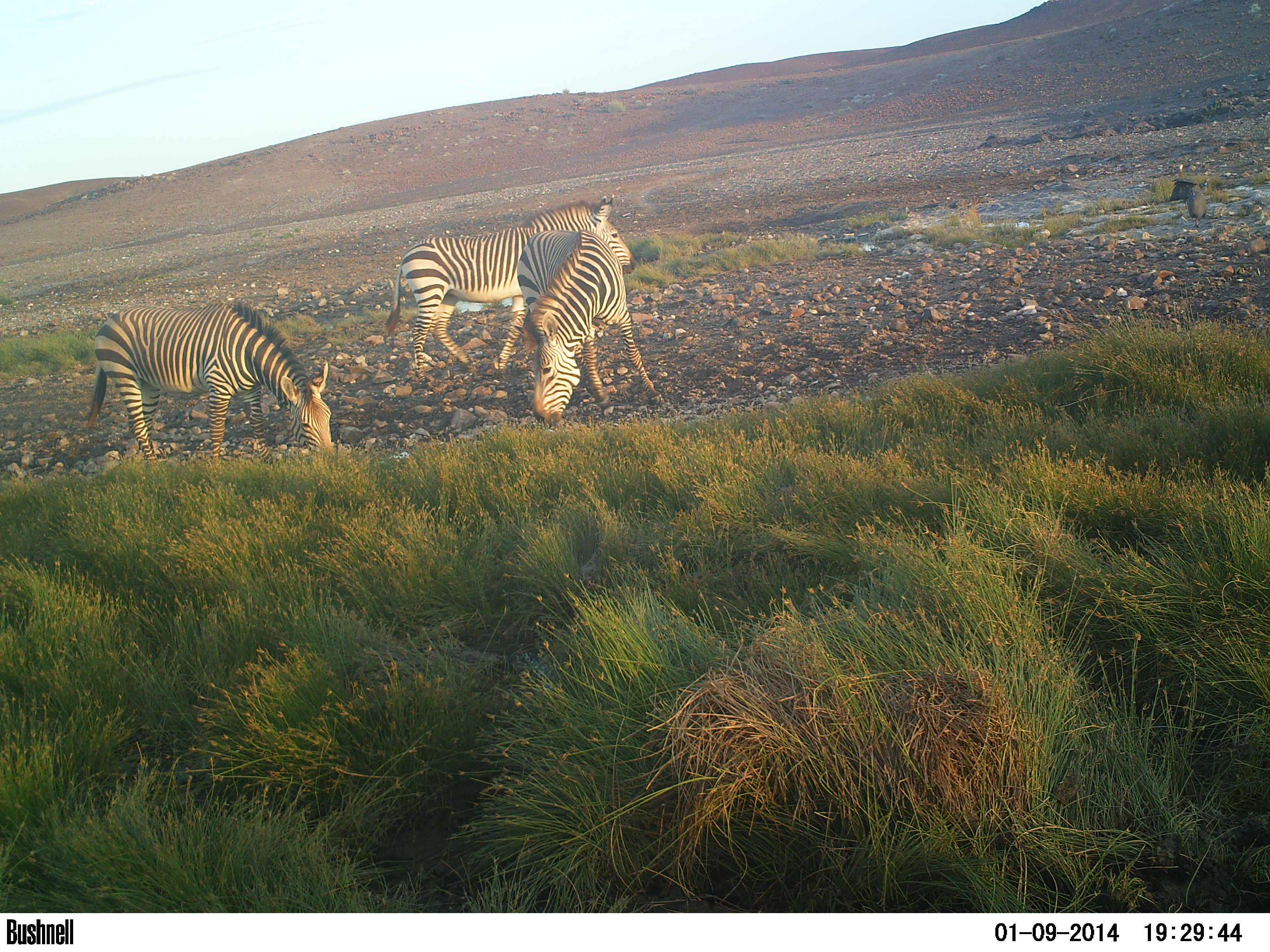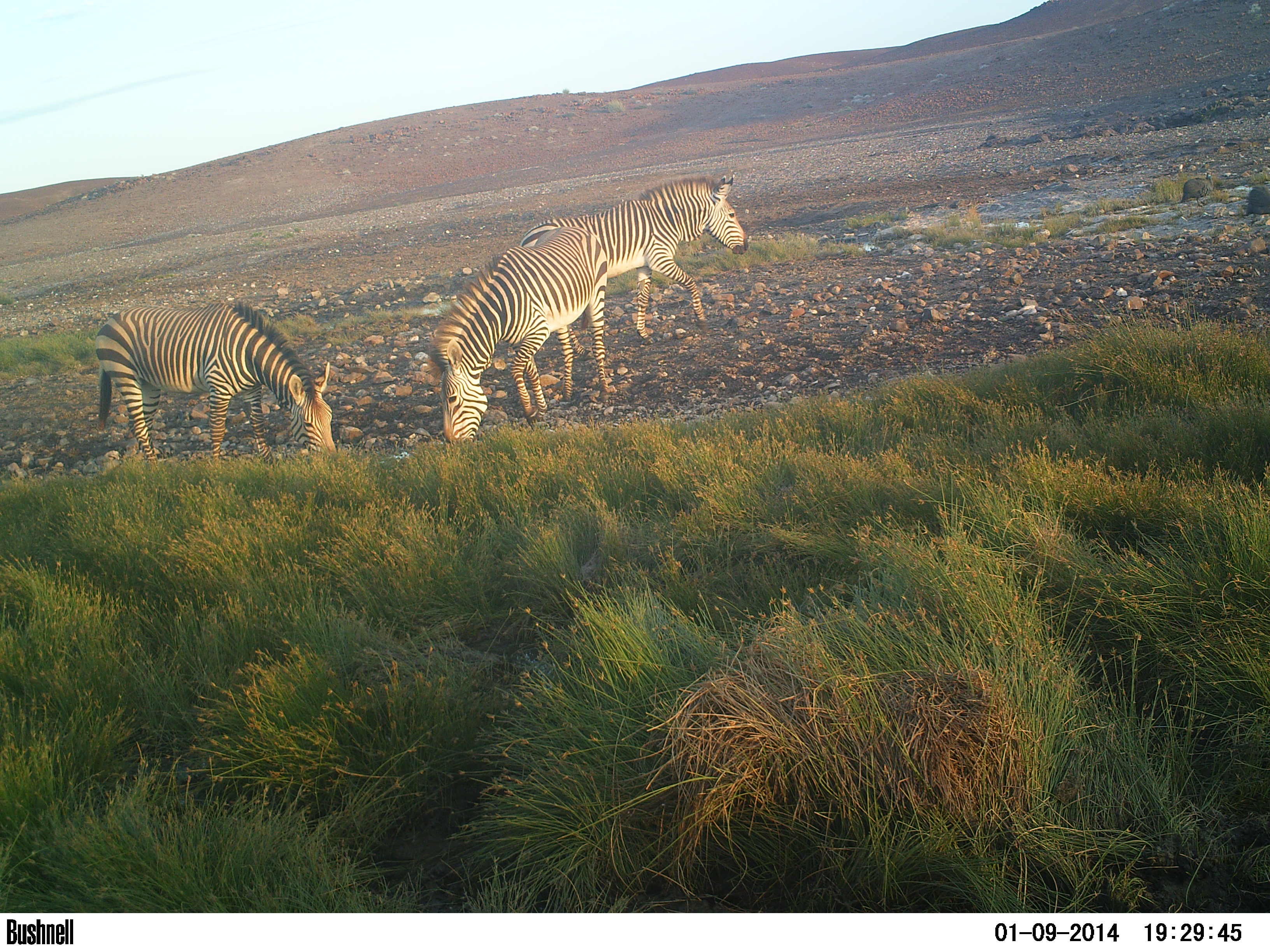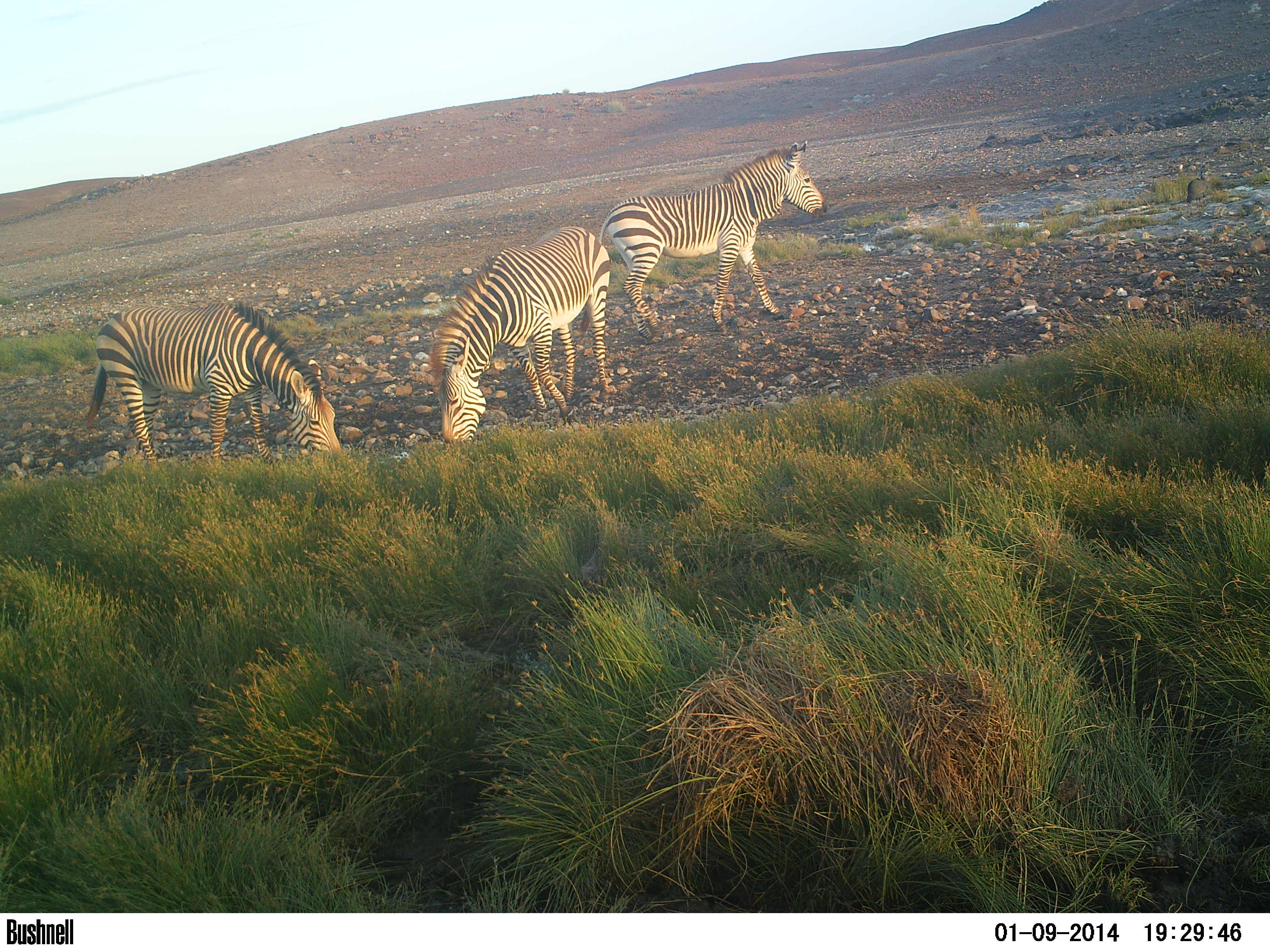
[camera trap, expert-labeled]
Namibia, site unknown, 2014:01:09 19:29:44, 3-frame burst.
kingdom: Animalia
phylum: Chordata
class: Mammalia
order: Perissodactyla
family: Equidae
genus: Equus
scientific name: Equus zebra hartmannae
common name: hartmann's mountain zebra